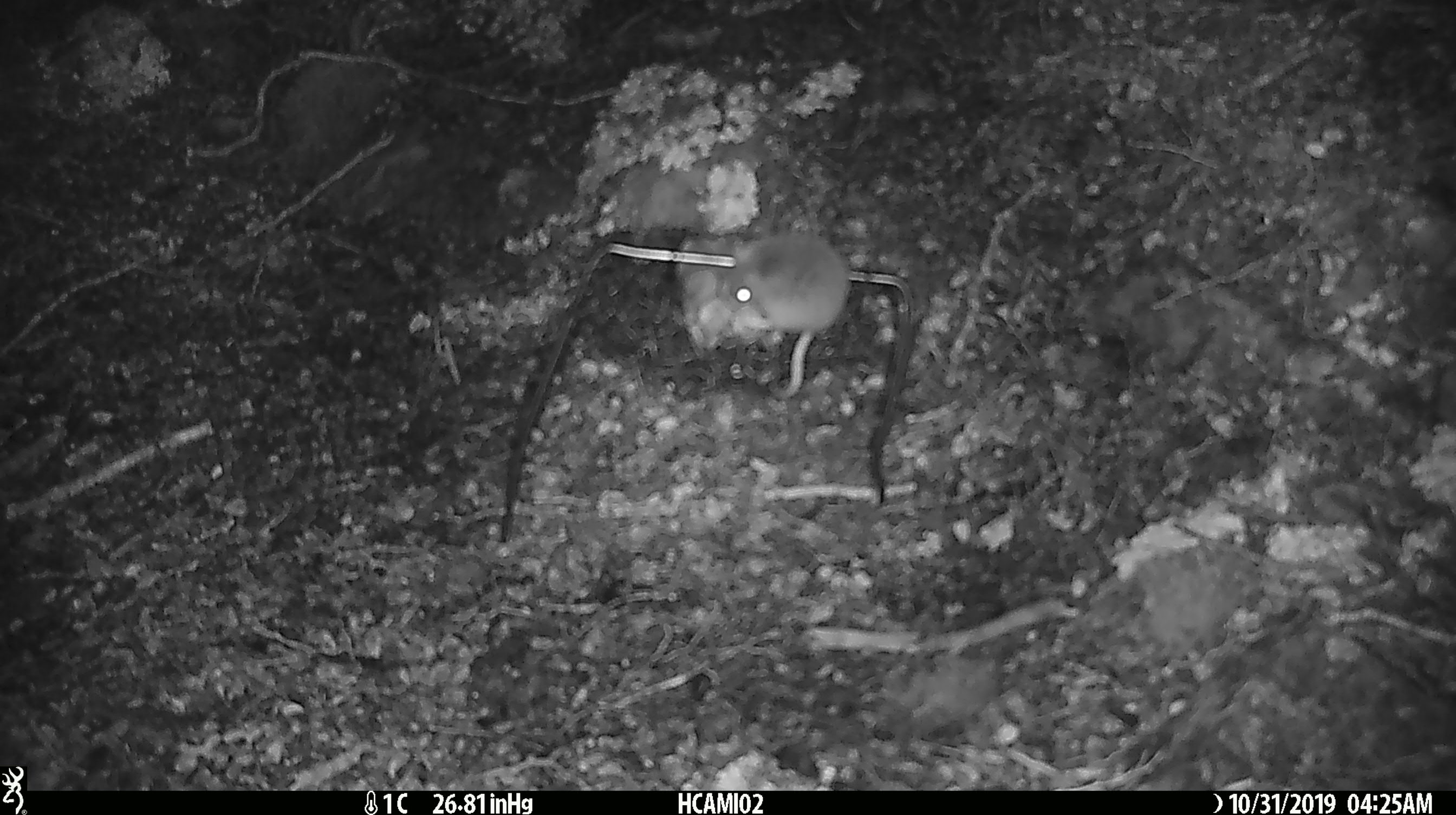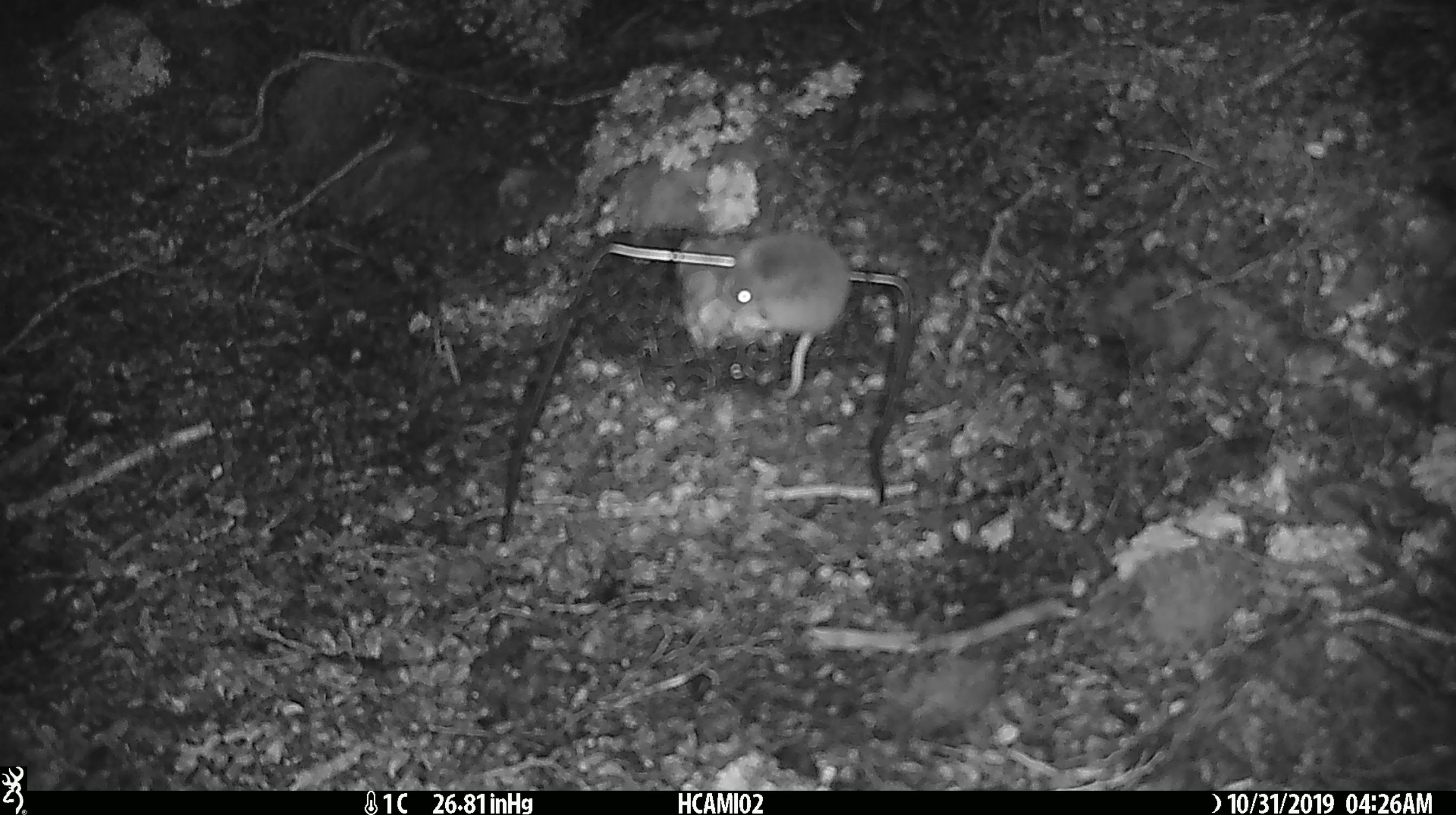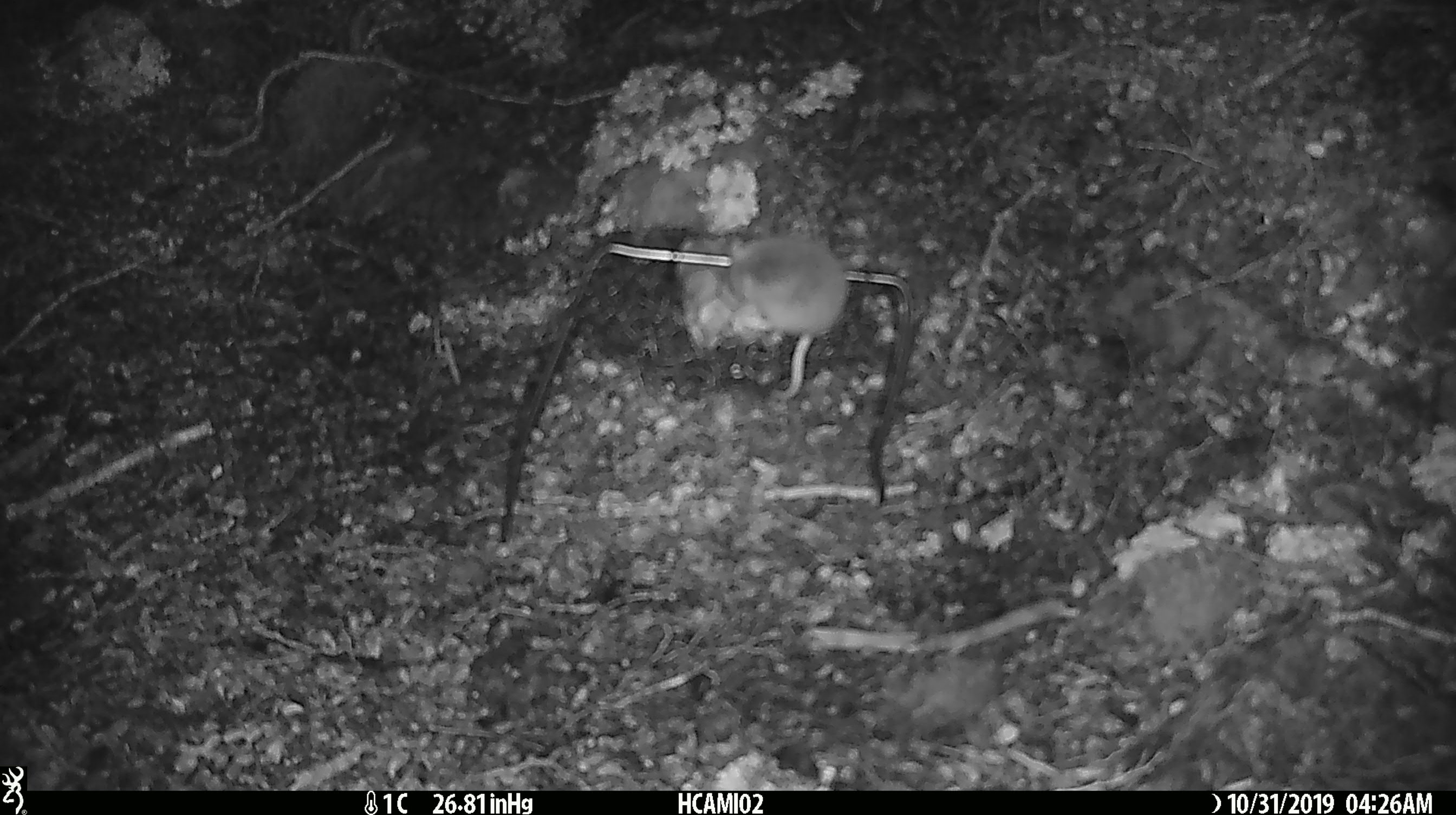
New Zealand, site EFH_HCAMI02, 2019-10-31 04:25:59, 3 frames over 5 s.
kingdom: Animalia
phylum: Chordata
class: Mammalia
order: Rodentia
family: Muridae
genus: Mus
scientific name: Mus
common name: mouse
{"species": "mouse (Mus)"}